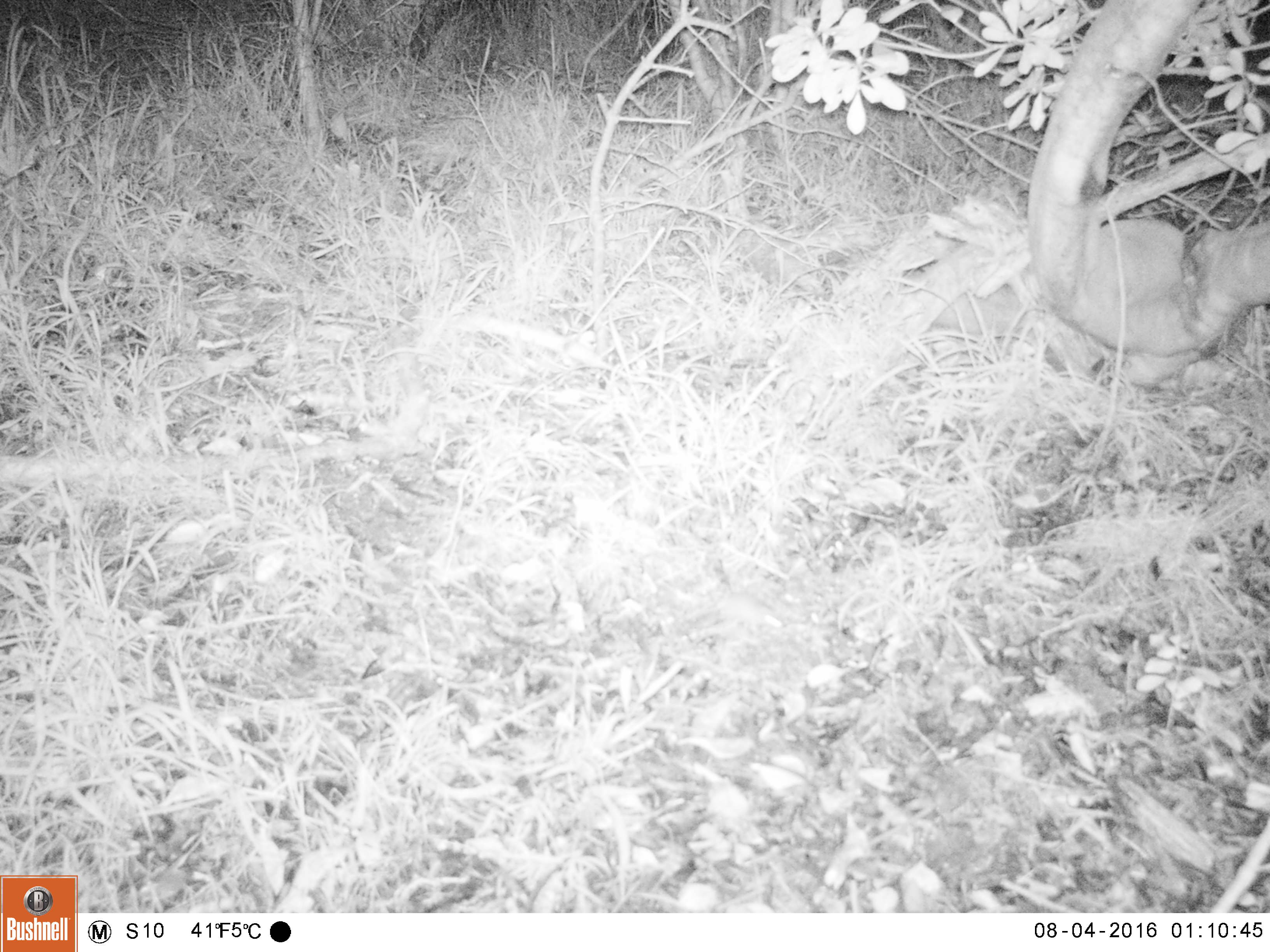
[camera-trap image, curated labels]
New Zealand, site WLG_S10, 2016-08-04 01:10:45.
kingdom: Animalia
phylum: Chordata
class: Mammalia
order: Rodentia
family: Muridae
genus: Mus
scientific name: Mus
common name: mouse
Mouse (Mus).